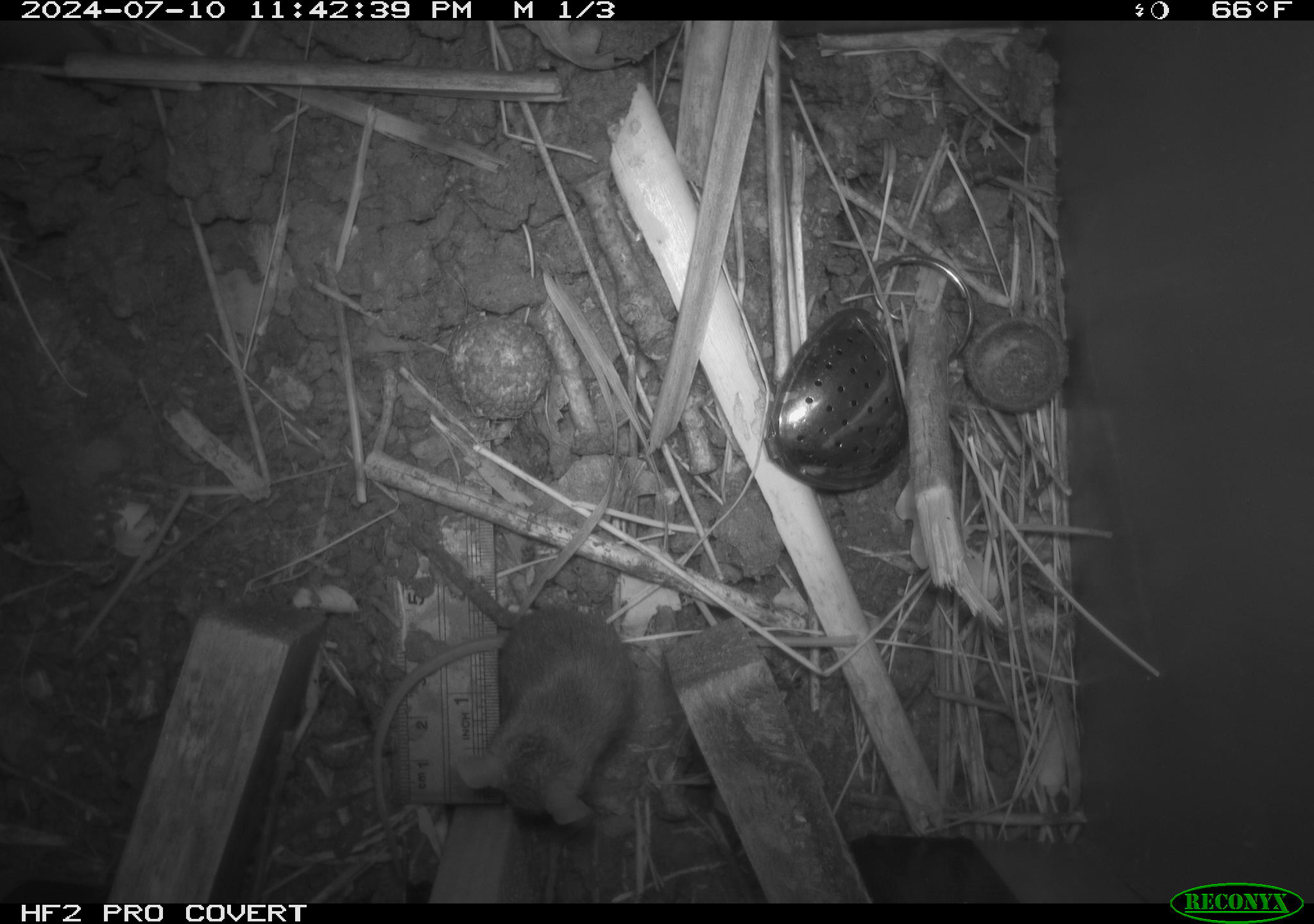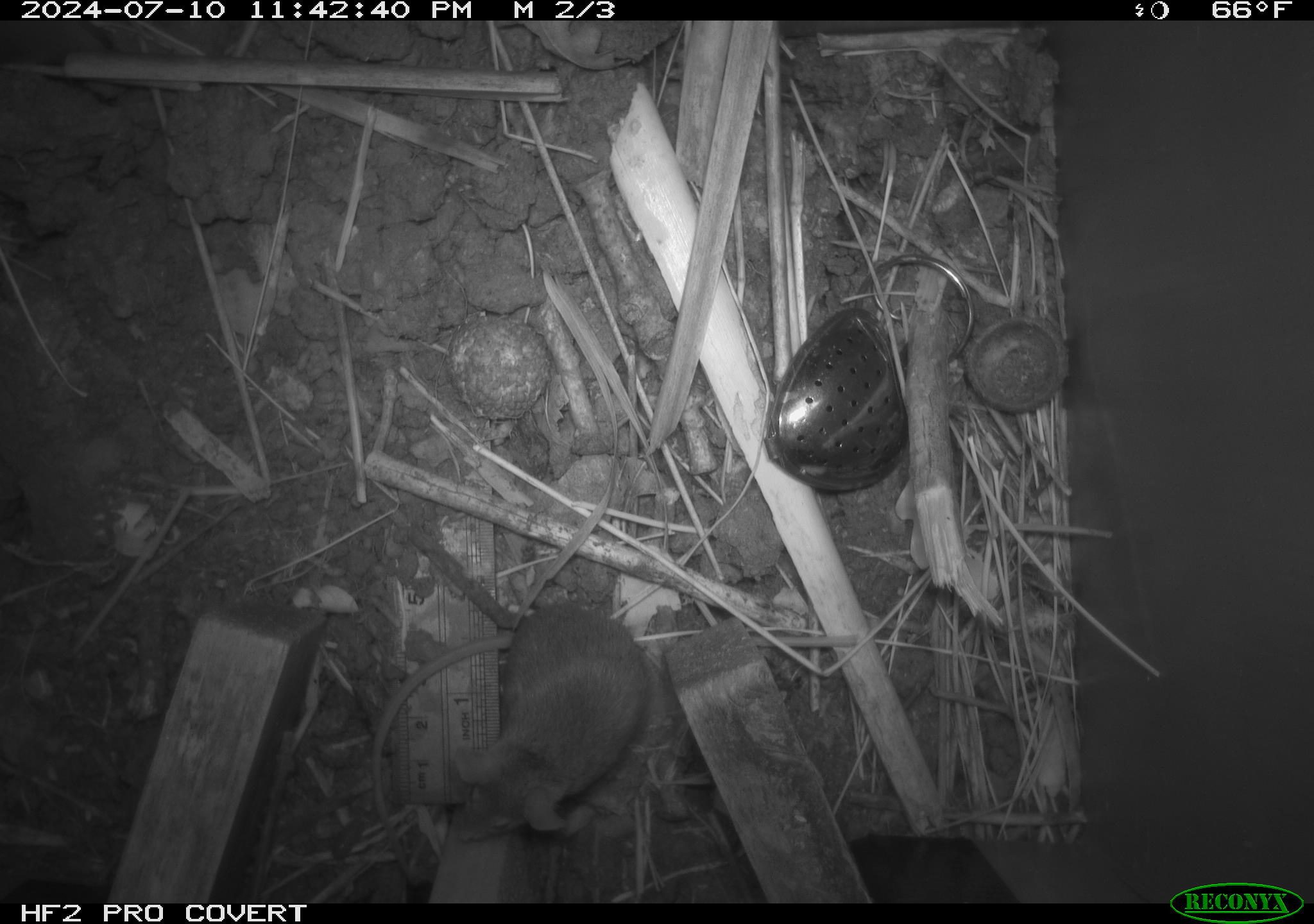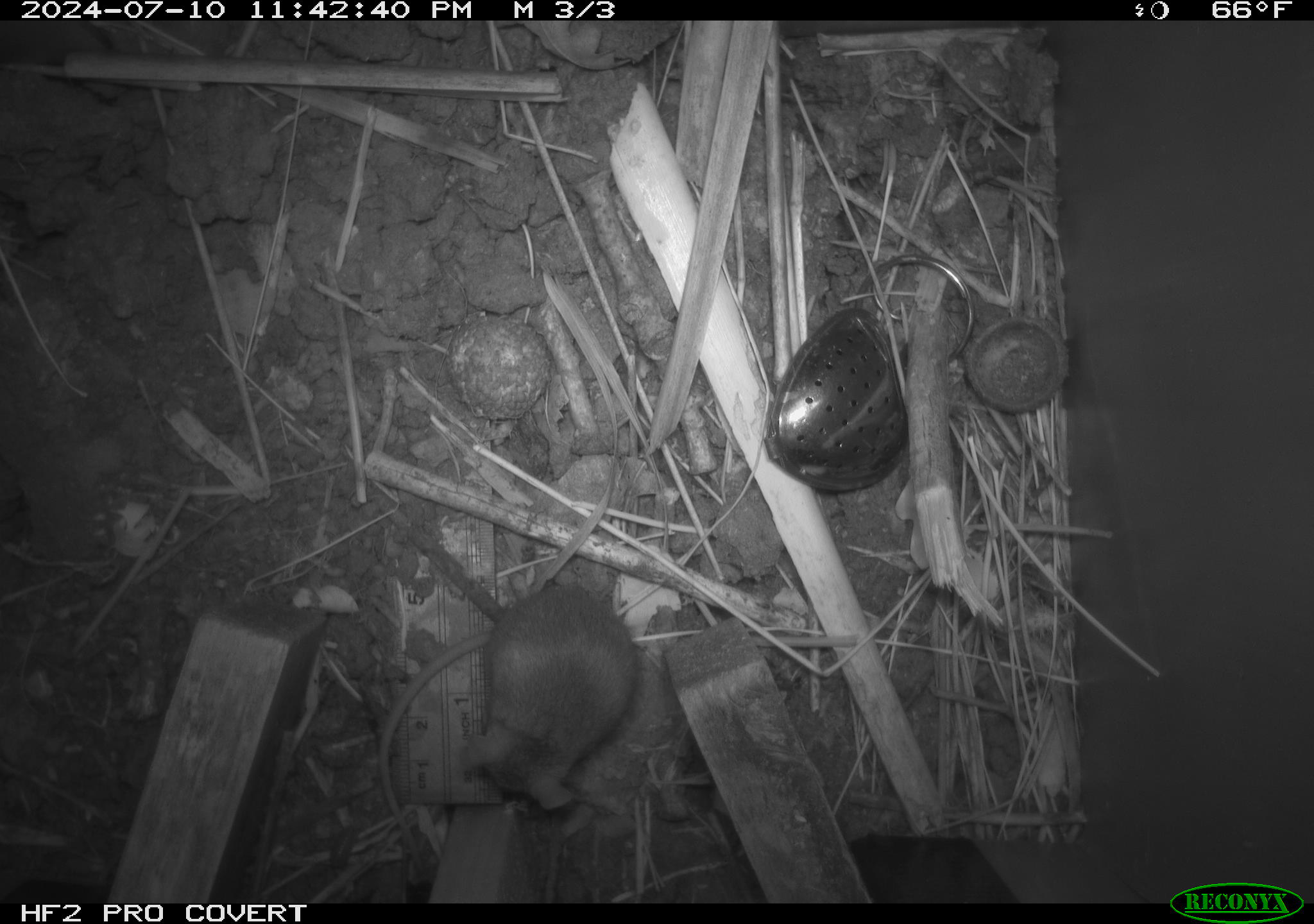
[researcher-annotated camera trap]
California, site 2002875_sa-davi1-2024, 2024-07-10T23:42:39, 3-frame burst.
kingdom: Animalia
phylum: Chordata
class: Mammalia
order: Rodentia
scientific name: Rodentia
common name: mouse species